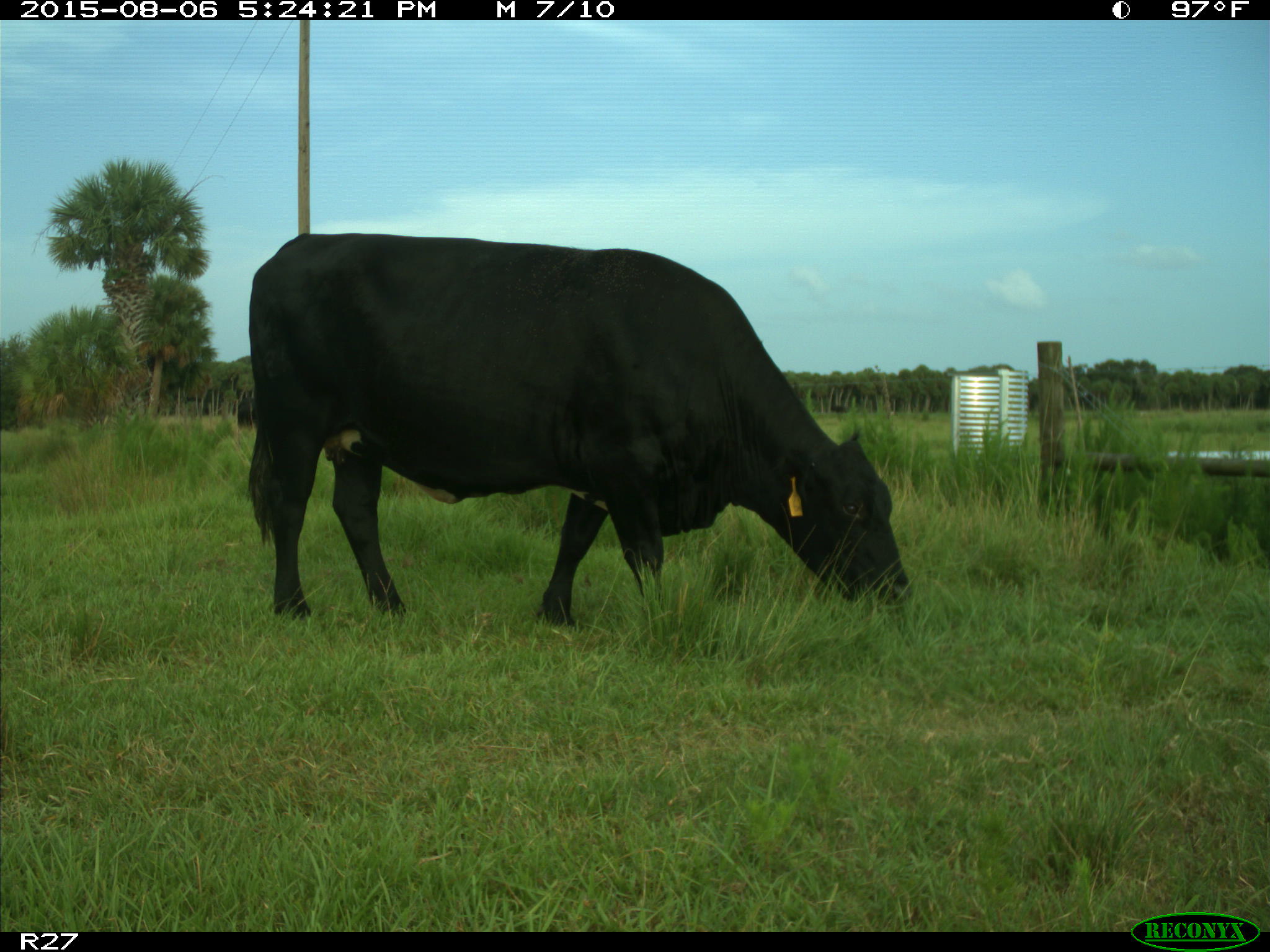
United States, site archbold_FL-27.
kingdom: Animalia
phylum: Chordata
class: Mammalia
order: Artiodactyla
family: Bovidae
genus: Bos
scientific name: Bos taurus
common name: domestic cow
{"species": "Bos taurus (domestic cow)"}